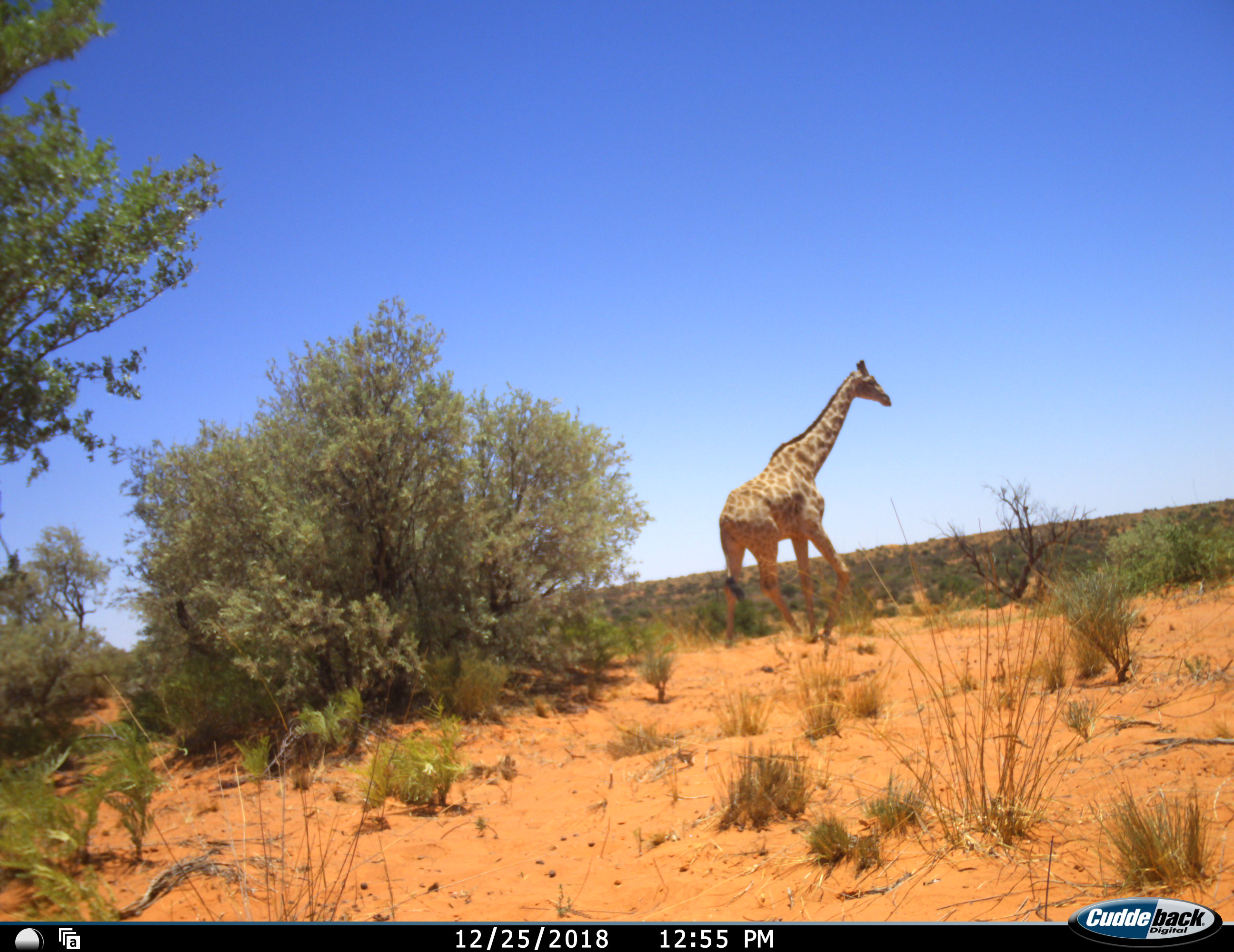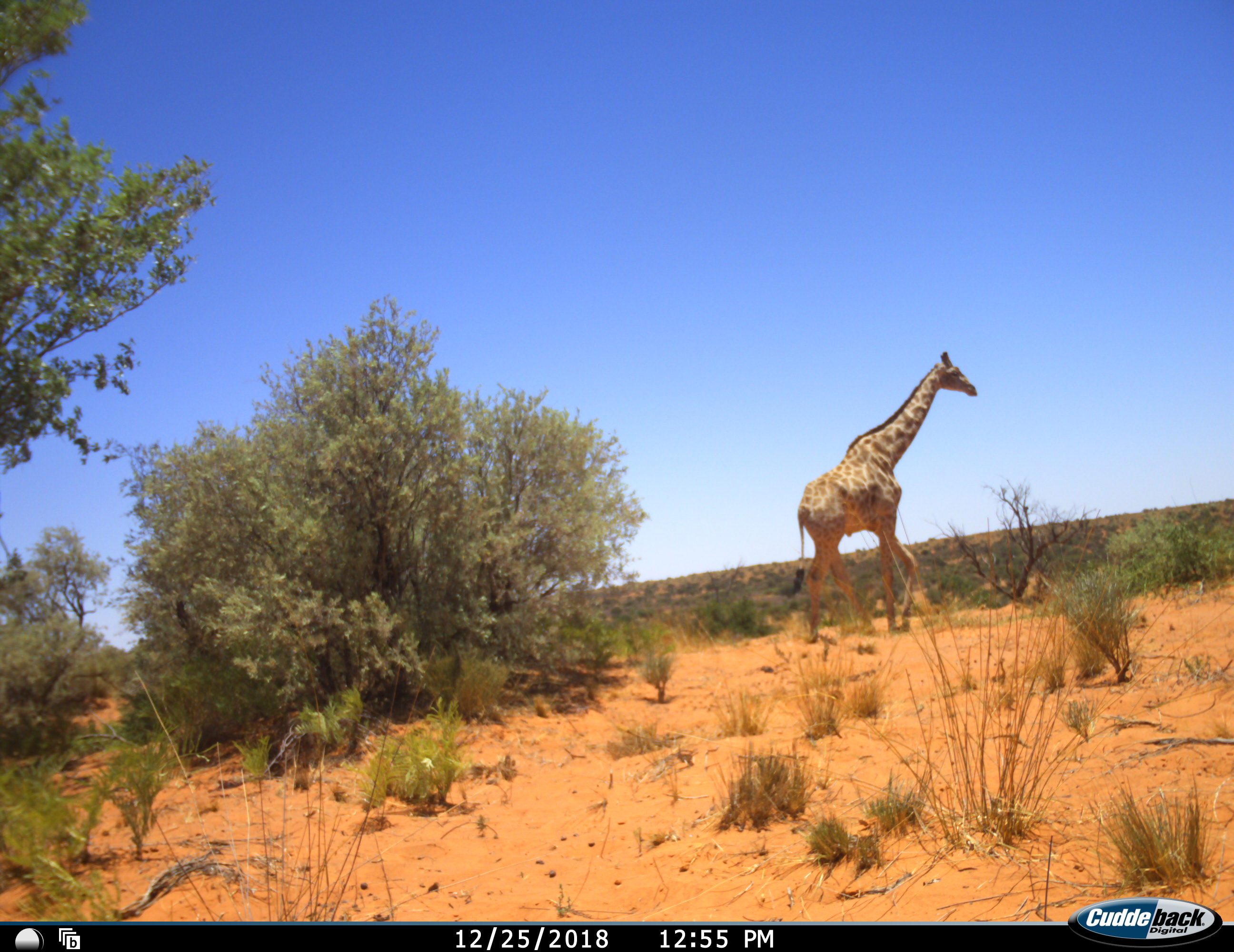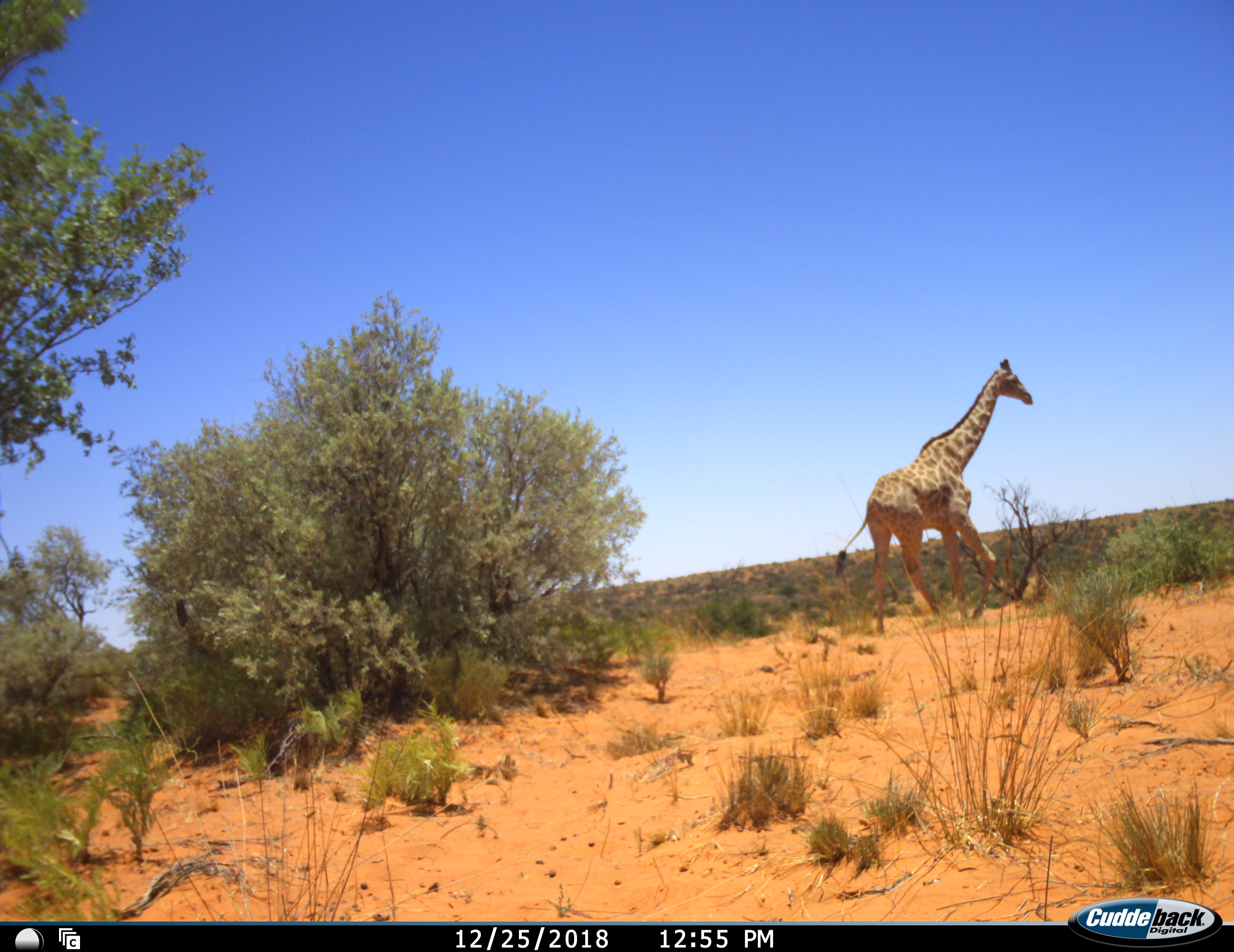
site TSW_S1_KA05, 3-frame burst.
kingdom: Animalia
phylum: Chordata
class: Mammalia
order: Artiodactyla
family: Giraffidae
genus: Giraffa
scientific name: Giraffa camelopardalis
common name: giraffe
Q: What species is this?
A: Giraffe (Giraffa camelopardalis).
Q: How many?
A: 1.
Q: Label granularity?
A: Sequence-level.